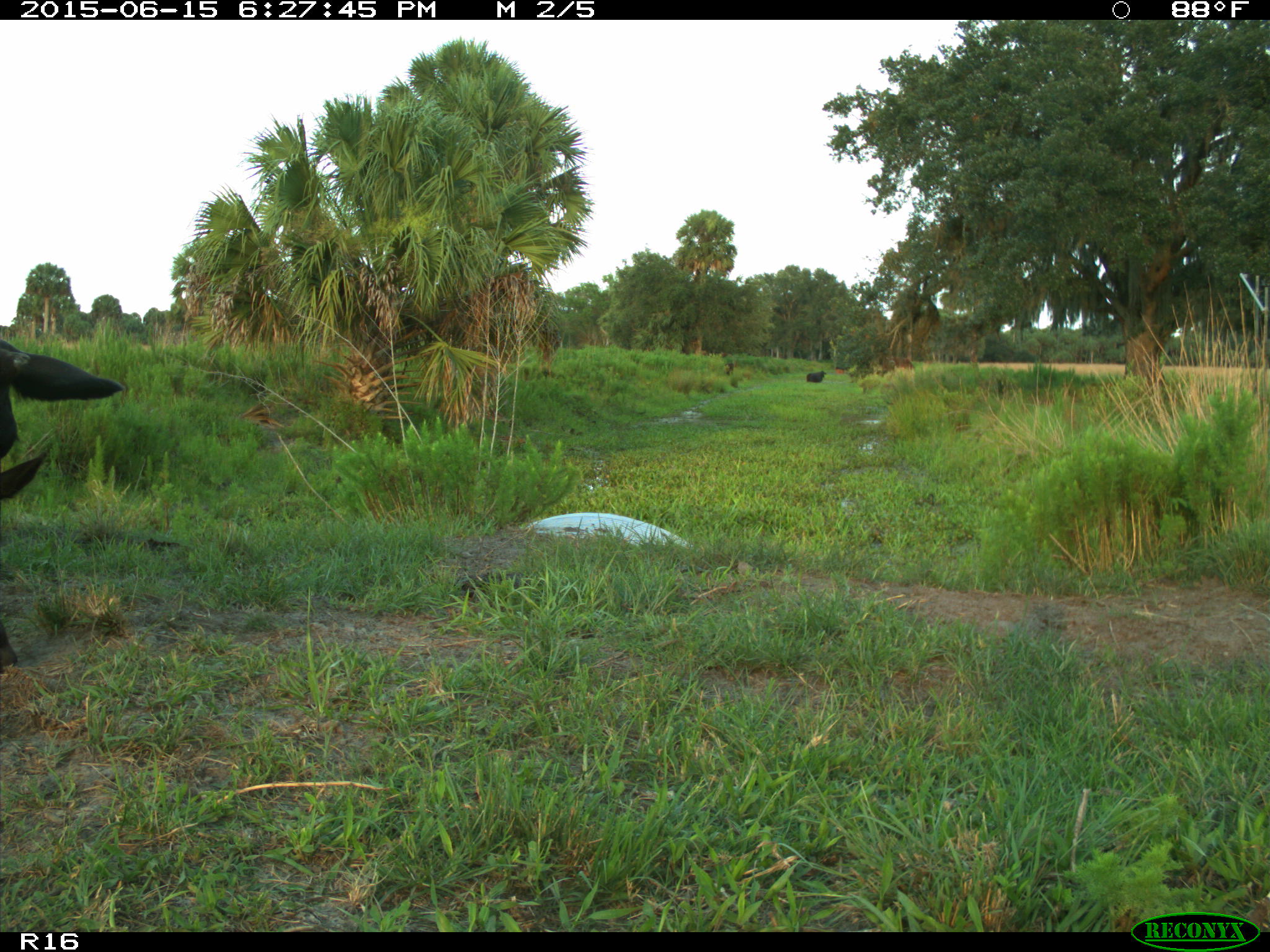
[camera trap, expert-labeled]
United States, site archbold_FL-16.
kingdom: Animalia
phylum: Chordata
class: Mammalia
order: Artiodactyla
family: Bovidae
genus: Bos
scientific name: Bos taurus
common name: domestic cow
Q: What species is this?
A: Bos taurus (domestic cow).